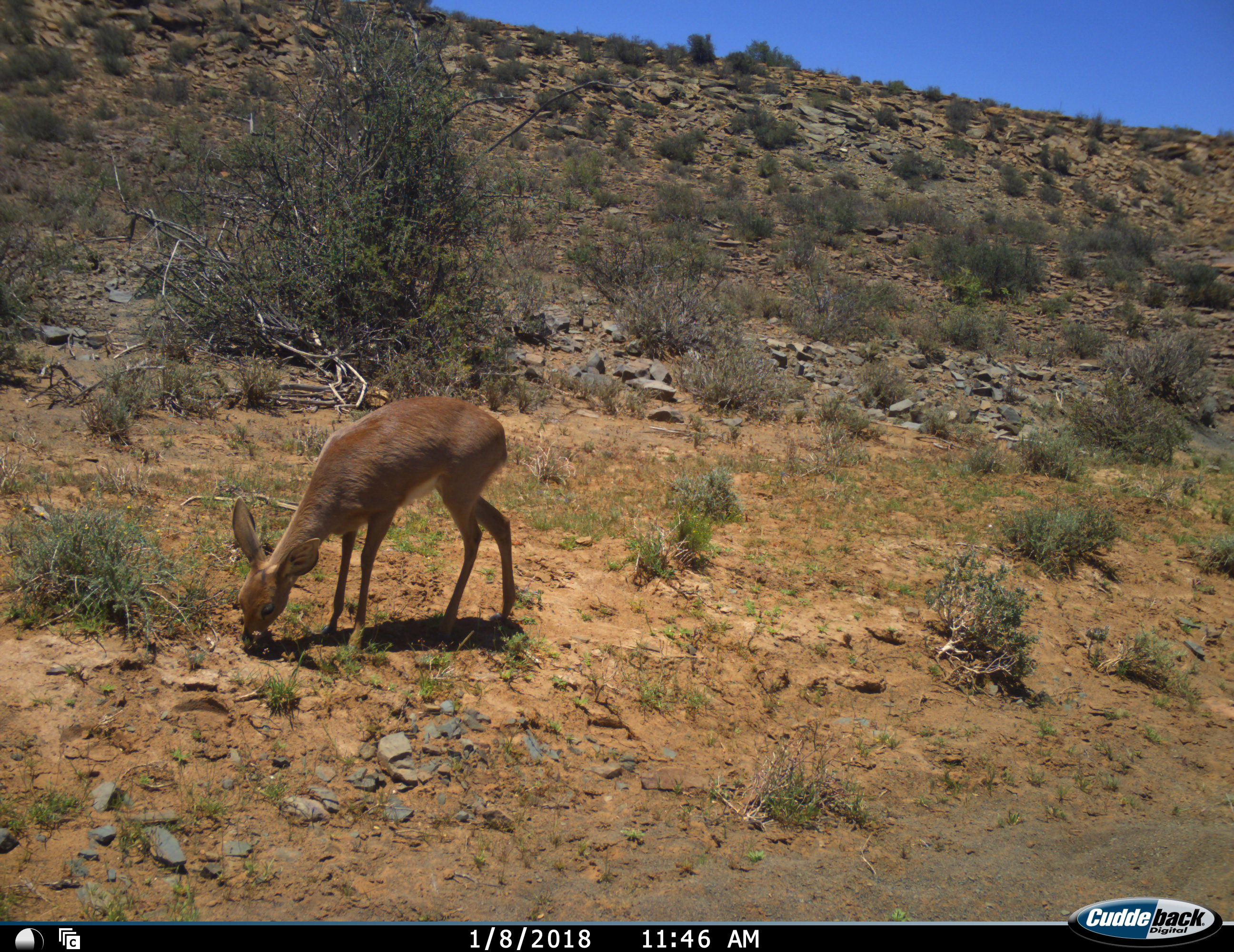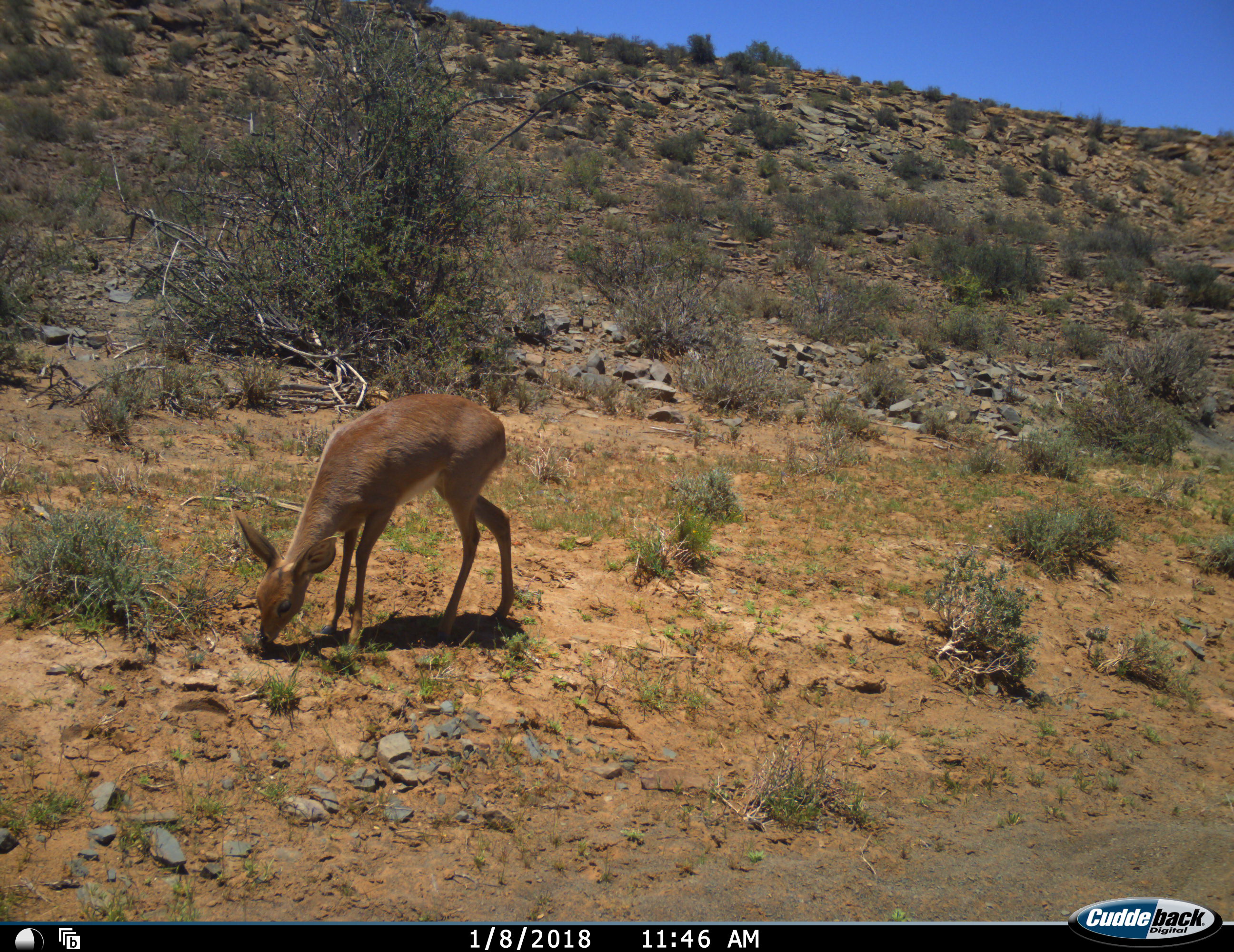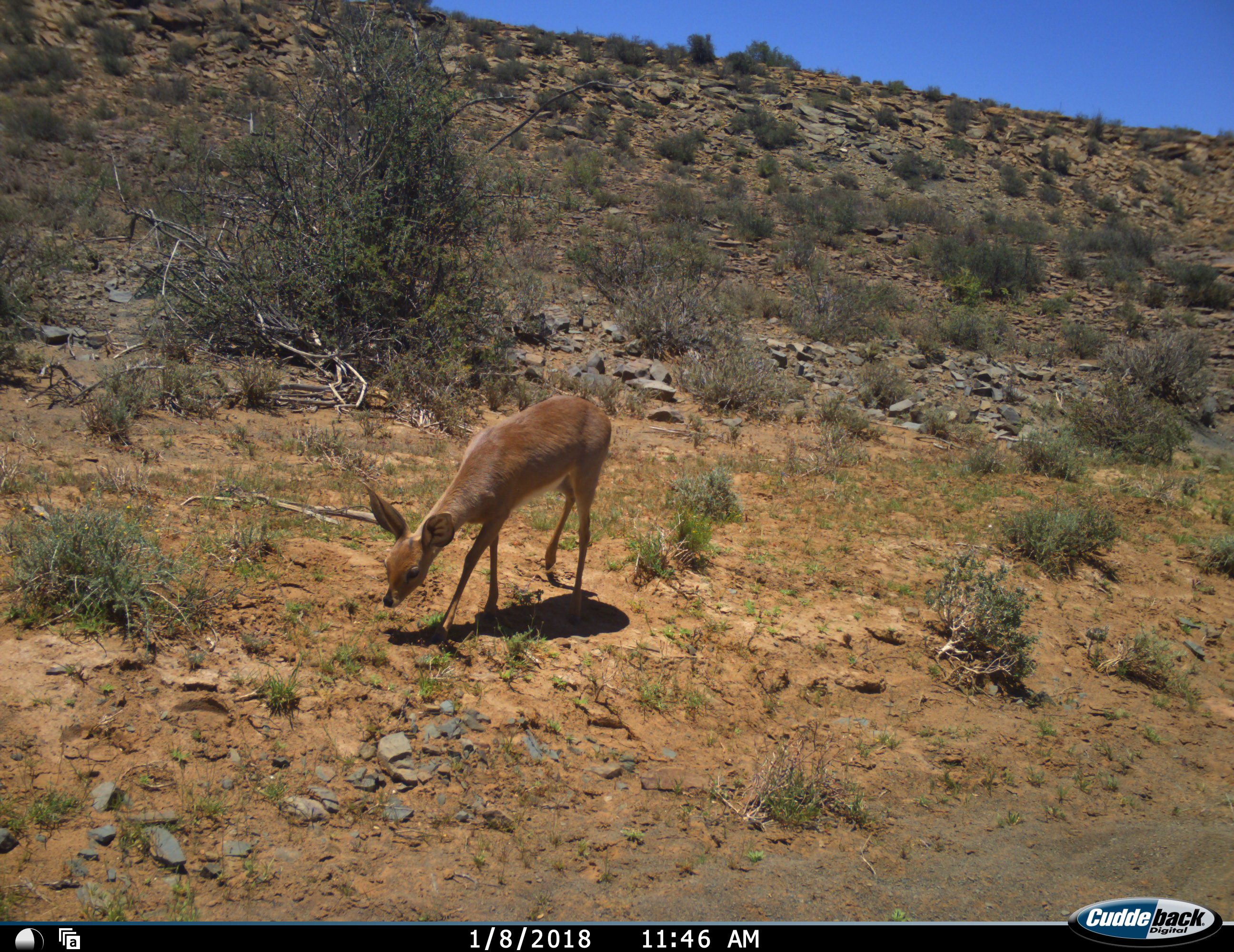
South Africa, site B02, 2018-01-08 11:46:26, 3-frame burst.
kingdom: Animalia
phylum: Chordata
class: Mammalia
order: Artiodactyla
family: Bovidae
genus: Raphicerus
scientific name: Raphicerus campestris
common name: steenbok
Steenbok (Raphicerus campestris), count 1. Behavior (volunteer vote fractions): standing 0%, resting 0%, moving 0%, interacting 0%. Young present (vote fraction): 0%. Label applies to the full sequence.